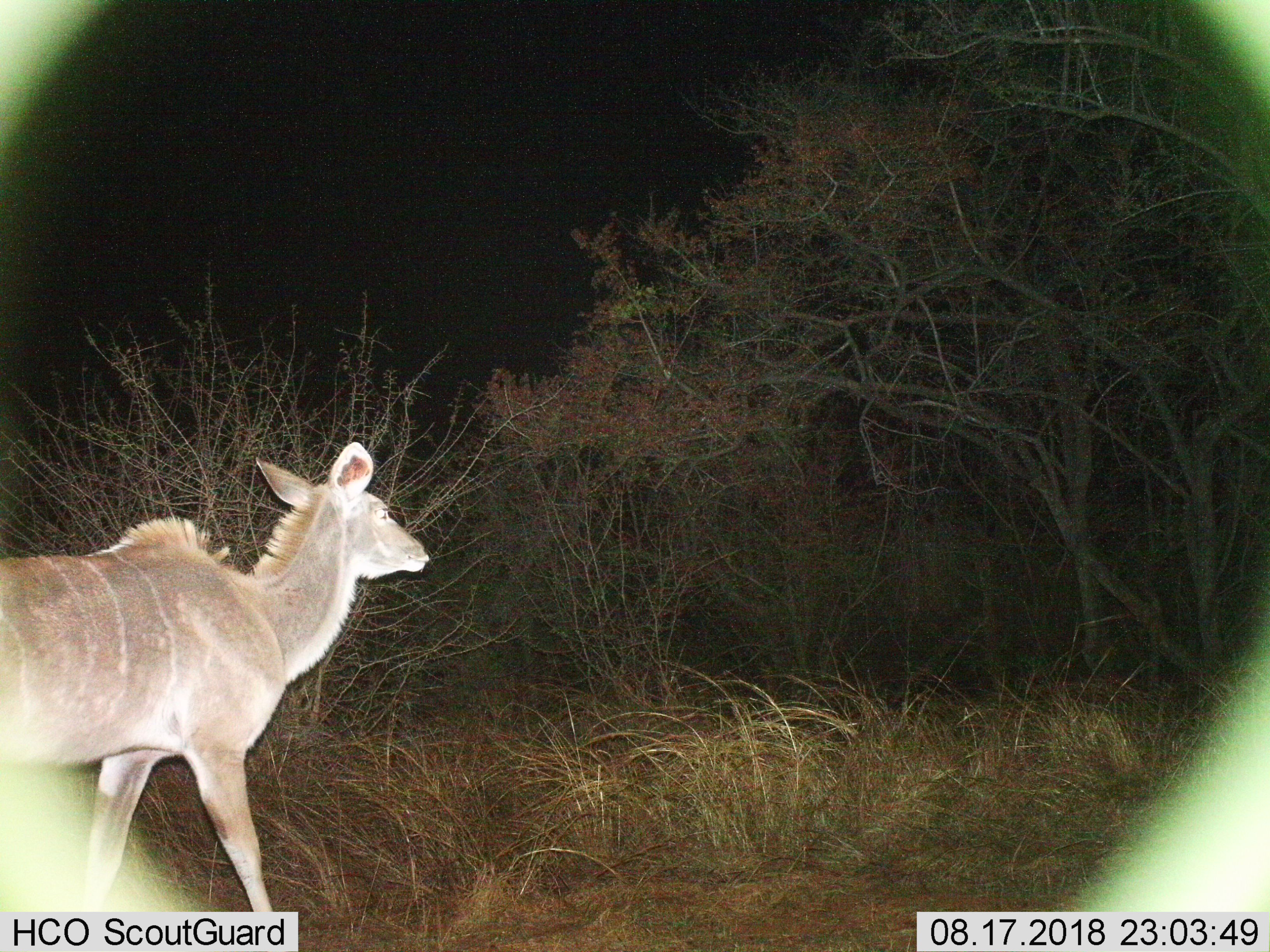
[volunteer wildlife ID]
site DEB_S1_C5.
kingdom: Animalia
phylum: Chordata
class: Mammalia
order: Artiodactyla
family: Bovidae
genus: Tragelaphus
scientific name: Tragelaphus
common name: kudu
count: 1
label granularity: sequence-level